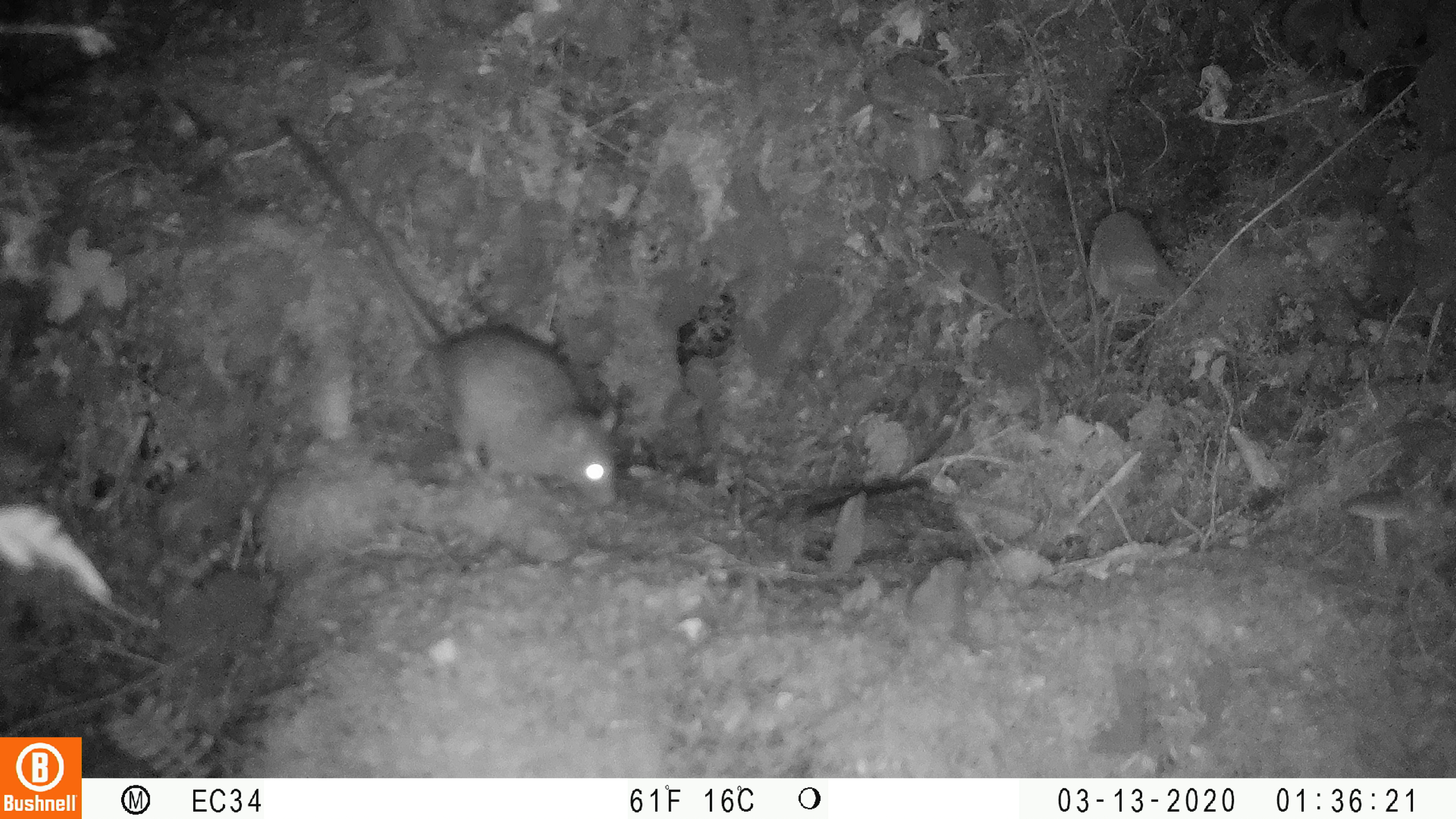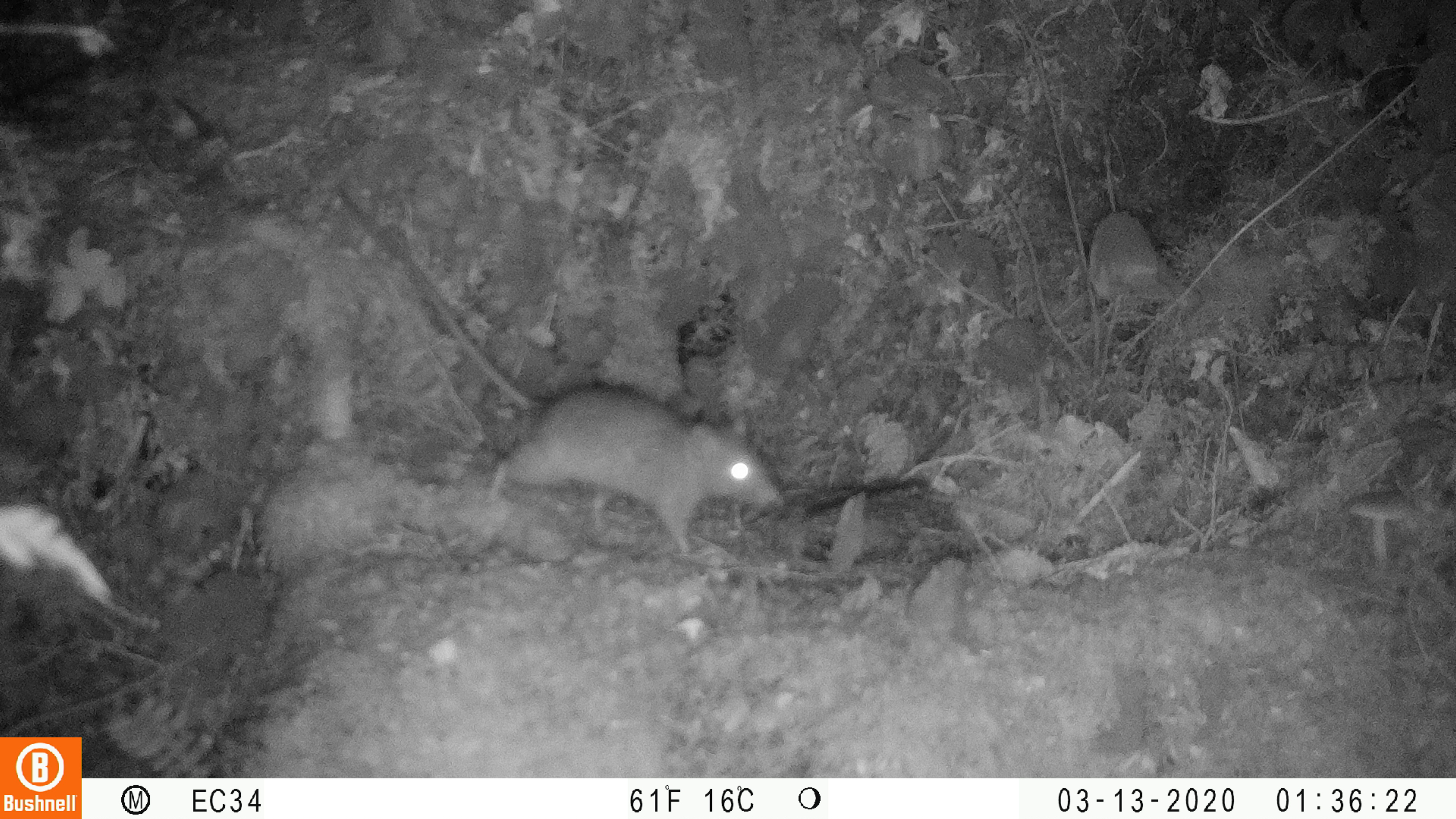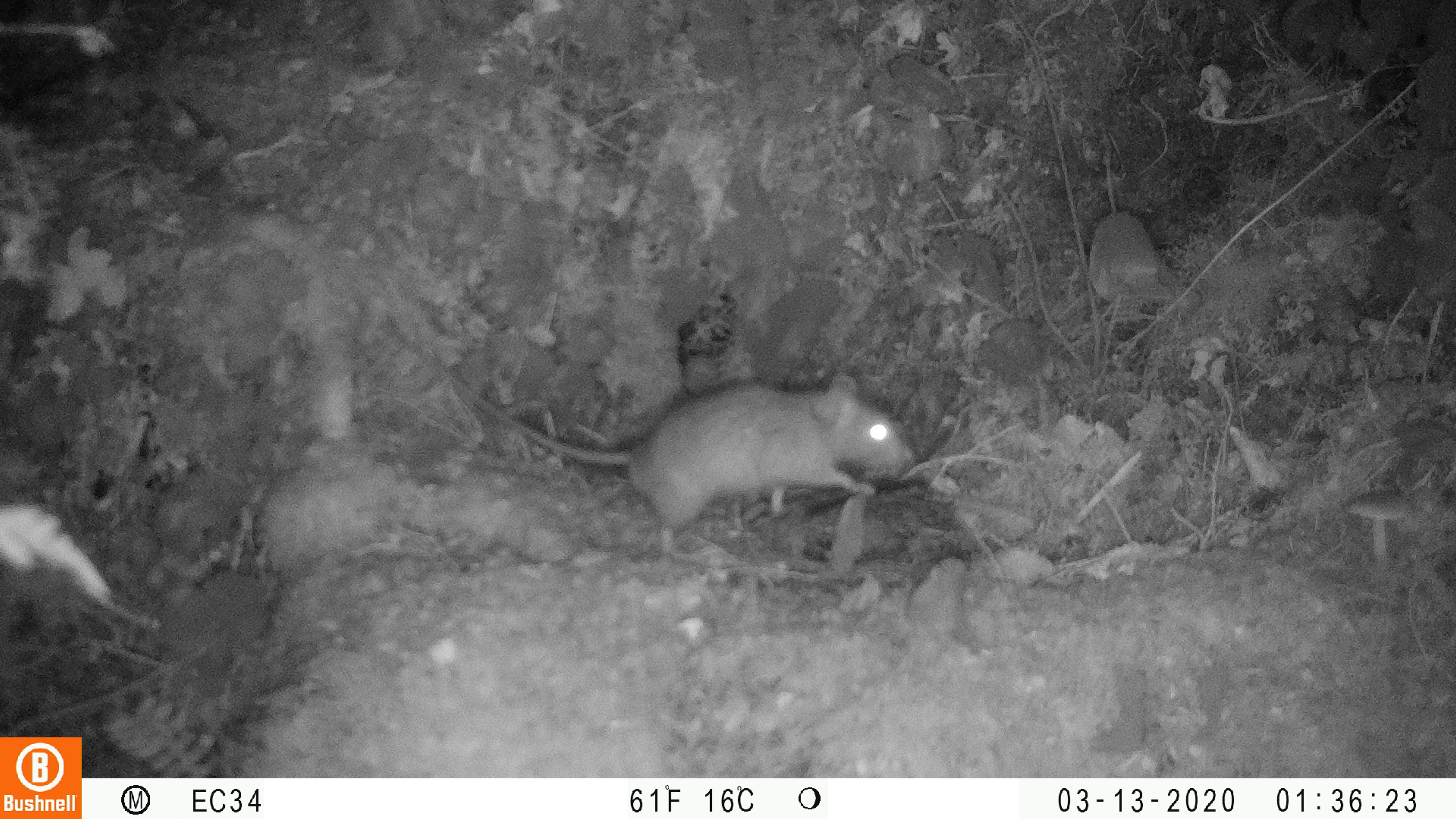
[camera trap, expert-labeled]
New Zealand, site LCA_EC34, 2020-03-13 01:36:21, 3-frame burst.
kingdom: Animalia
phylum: Chordata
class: Mammalia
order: Rodentia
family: Muridae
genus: Rattus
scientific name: Rattus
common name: rat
Rat (Rattus).